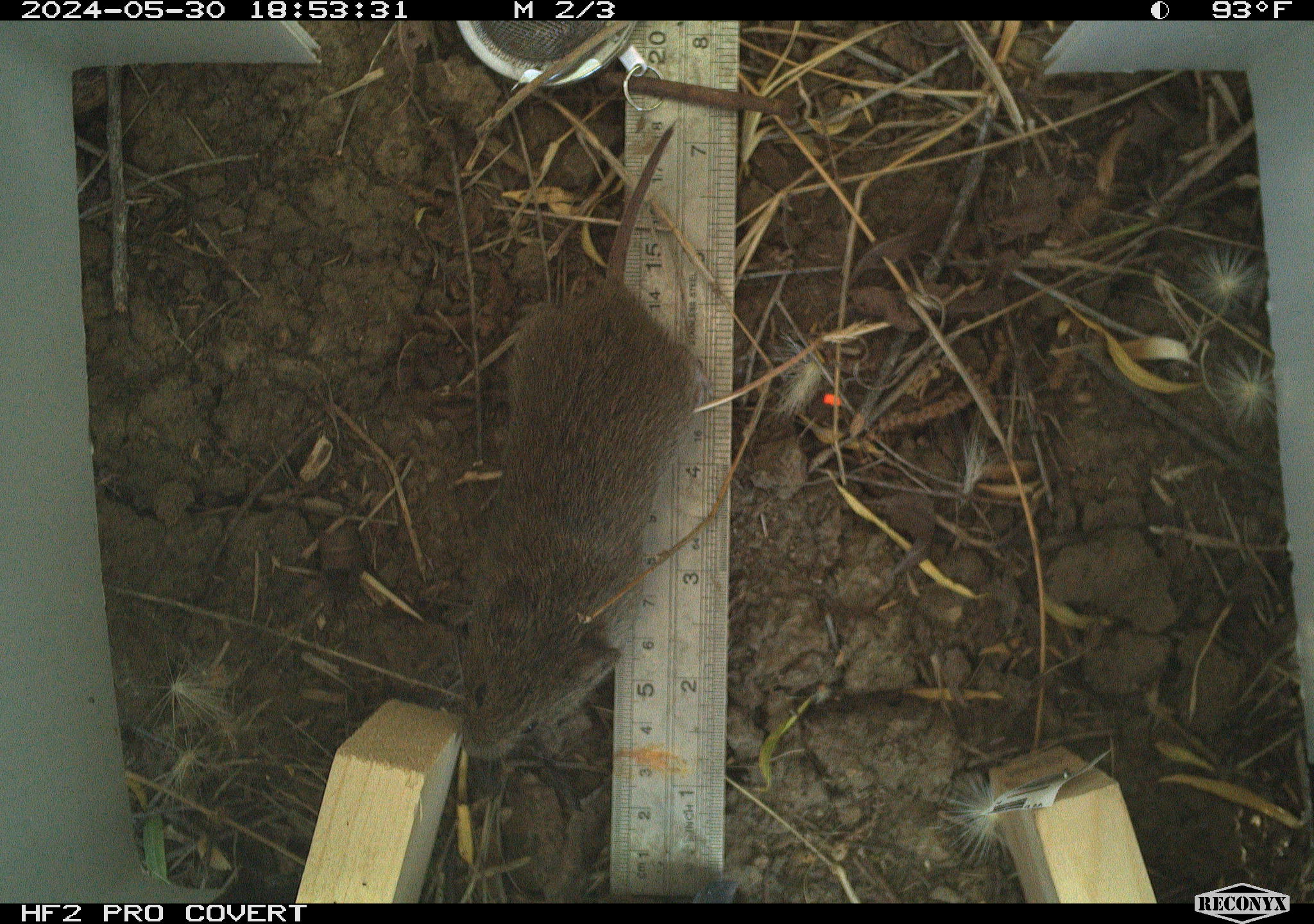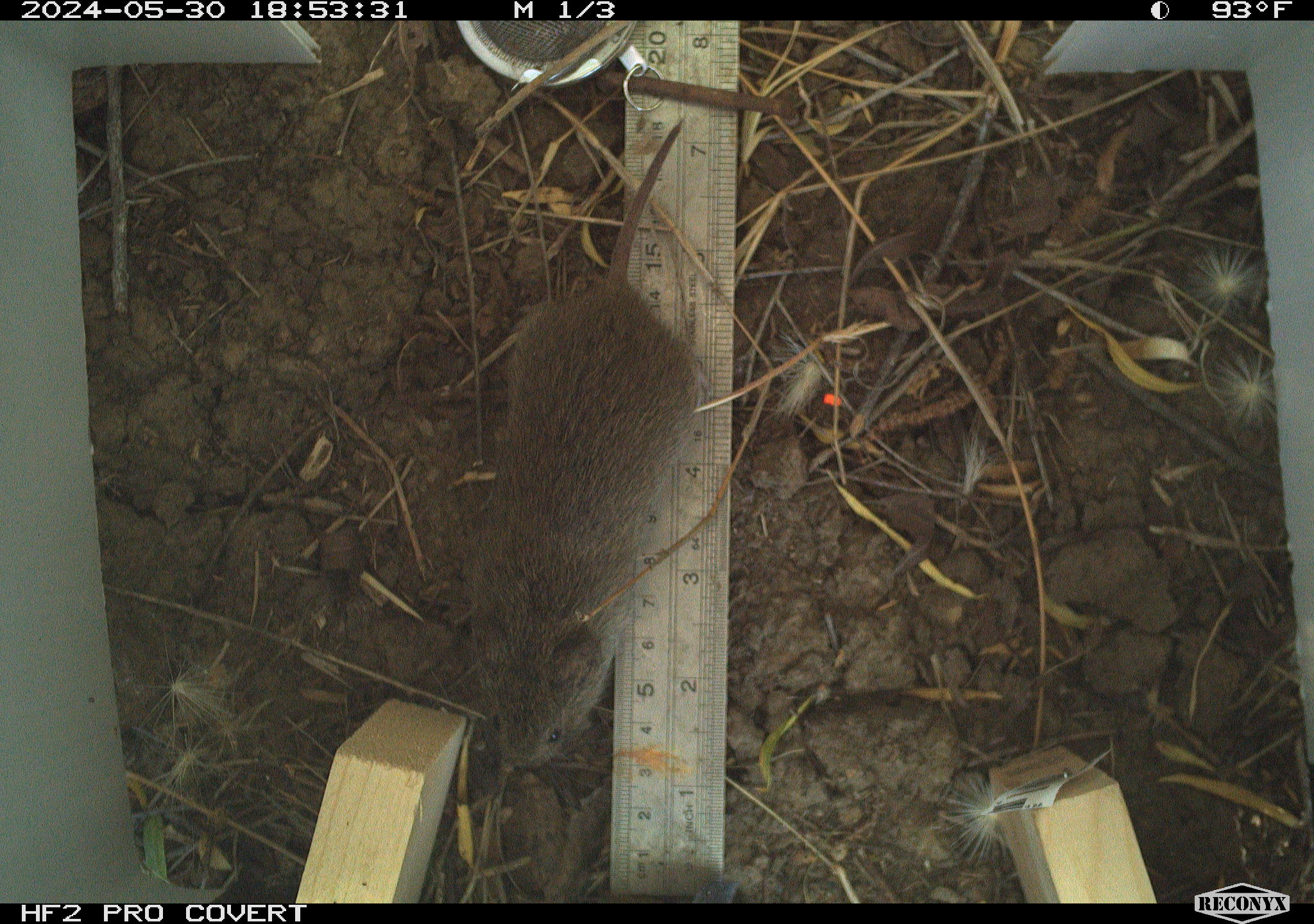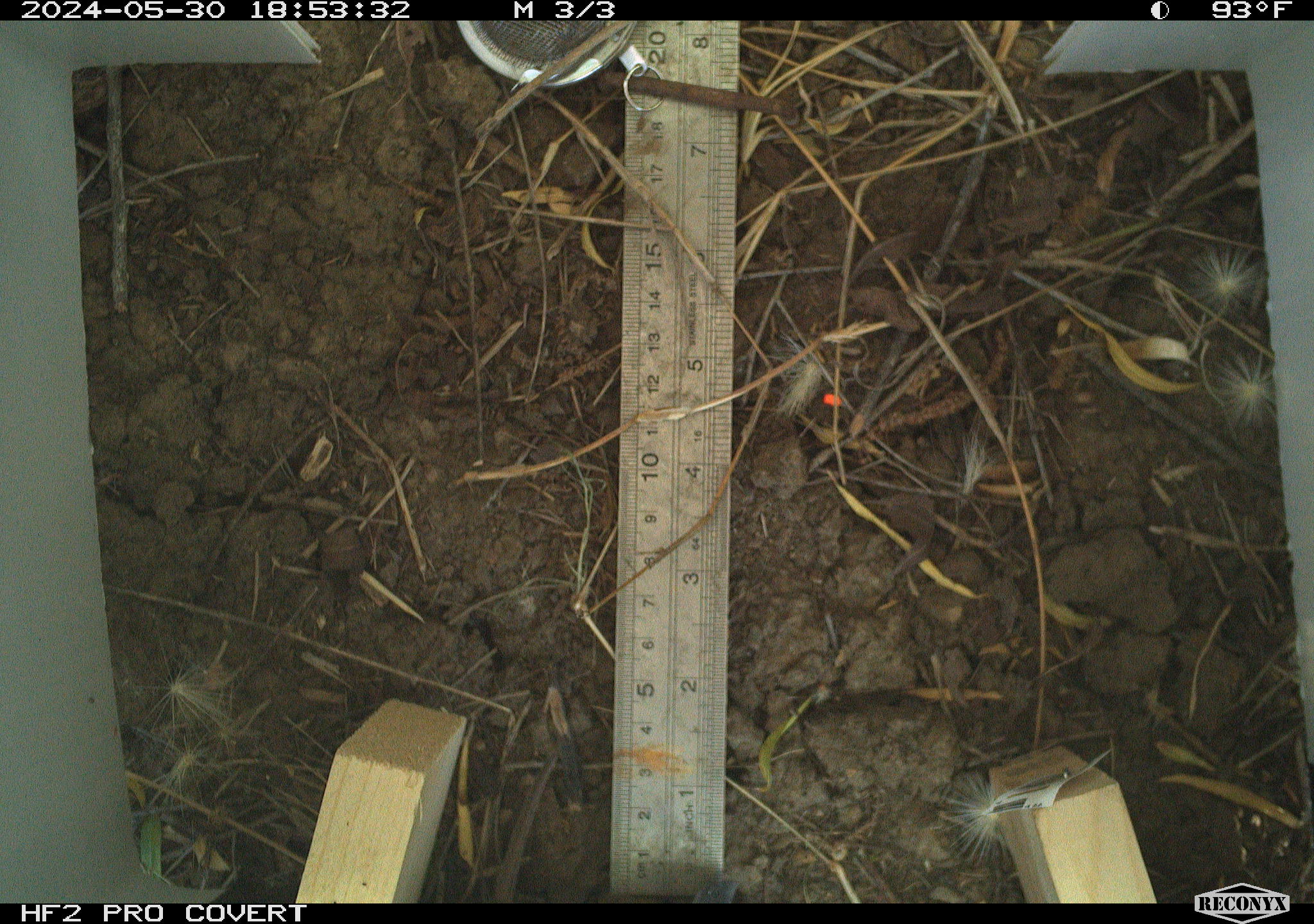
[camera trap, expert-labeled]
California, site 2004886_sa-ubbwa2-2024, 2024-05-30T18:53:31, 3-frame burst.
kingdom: Animalia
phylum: Chordata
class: Mammalia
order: Rodentia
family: Cricetidae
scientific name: Arvicolinae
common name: voles, lemmings, and muskrats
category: arvicolinae subfamily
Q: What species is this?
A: Arvicolinae subfamily (voles, lemmings, and muskrats) (Arvicolinae).